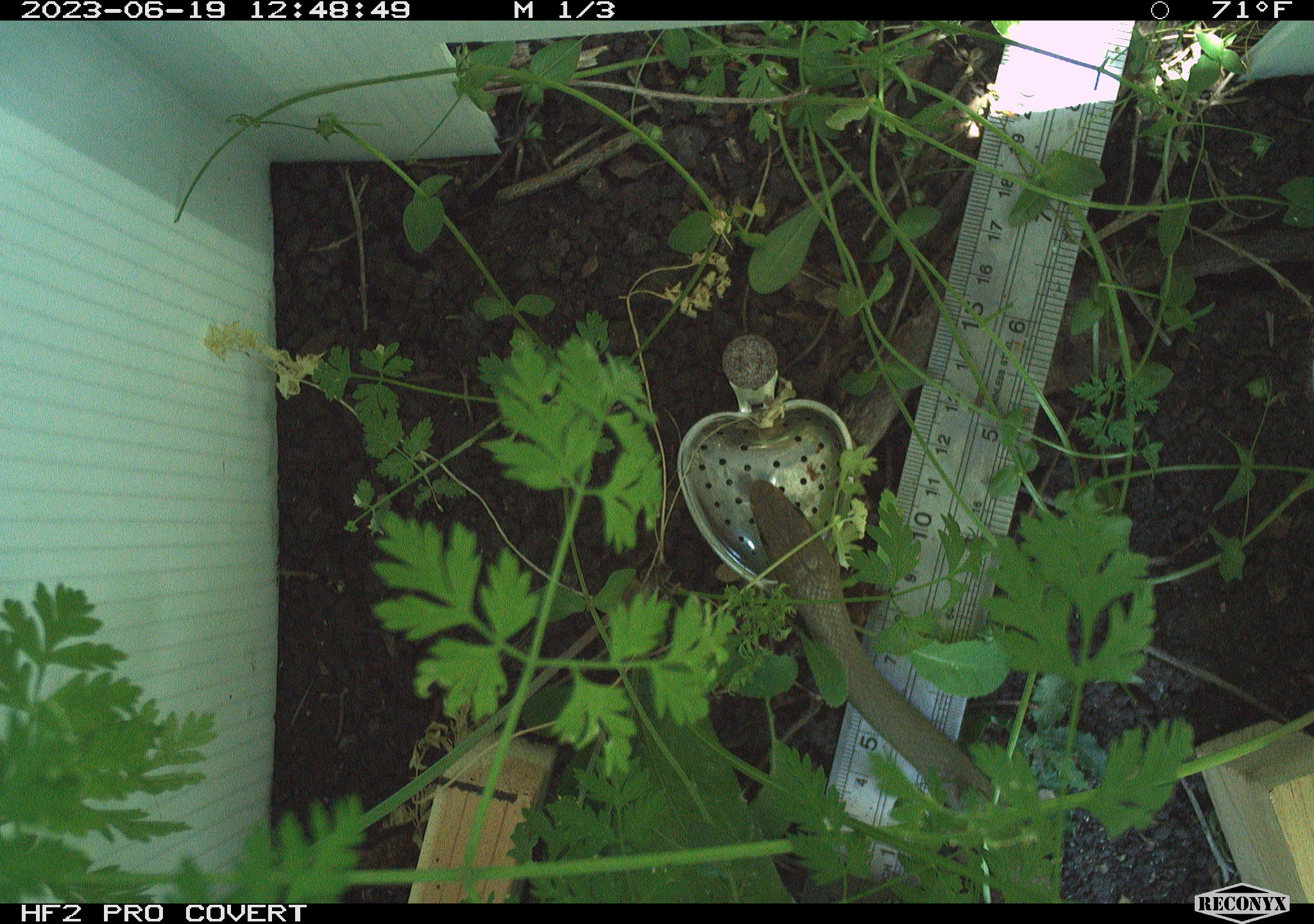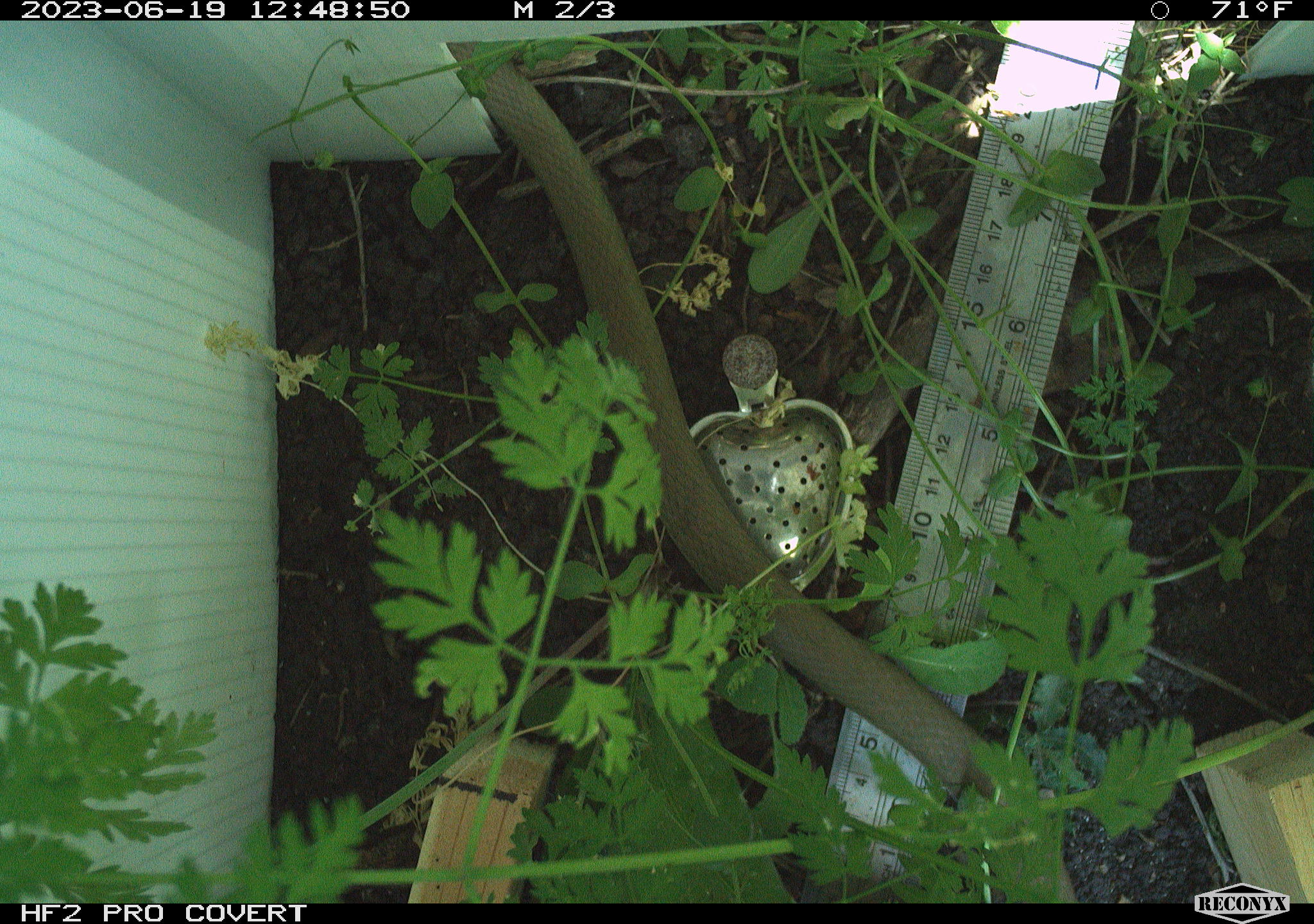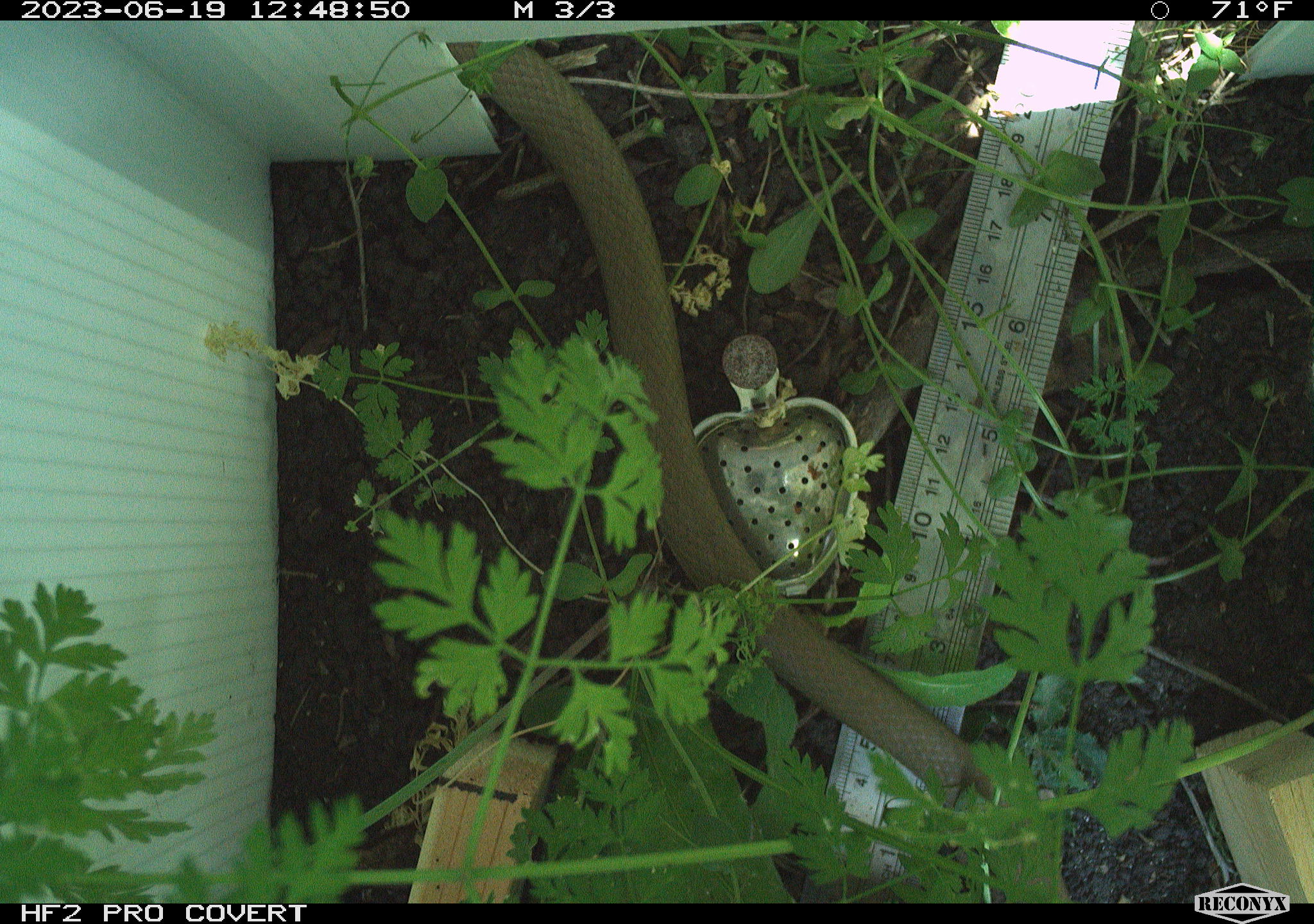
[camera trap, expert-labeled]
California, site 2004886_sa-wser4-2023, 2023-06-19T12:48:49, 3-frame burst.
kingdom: Animalia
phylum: Chordata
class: Reptilia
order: Squamata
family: Colubridae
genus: Coluber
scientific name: Coluber constrictor mormon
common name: western yellow-bellied racer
Western yellow-bellied racer (Coluber constrictor mormon).